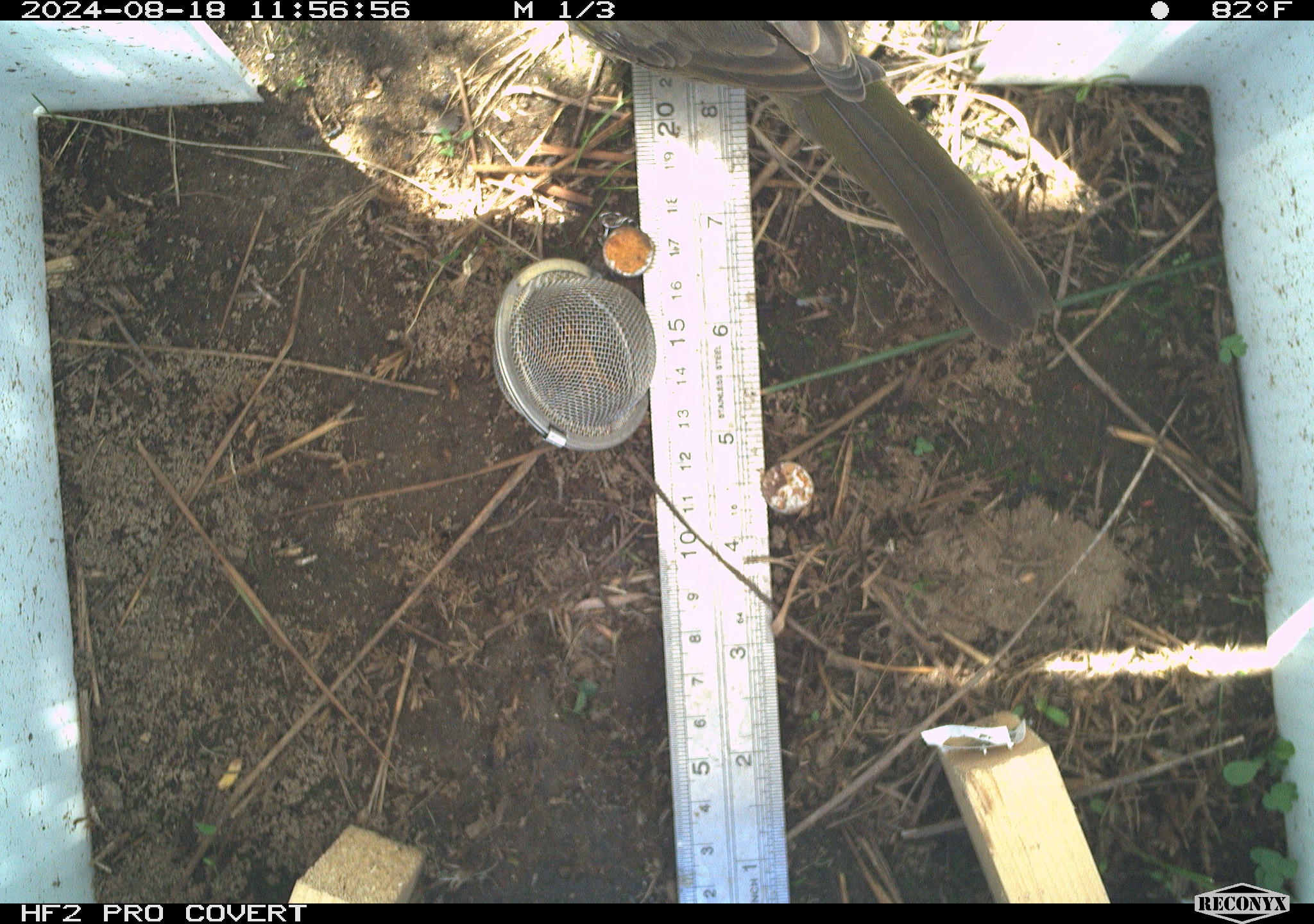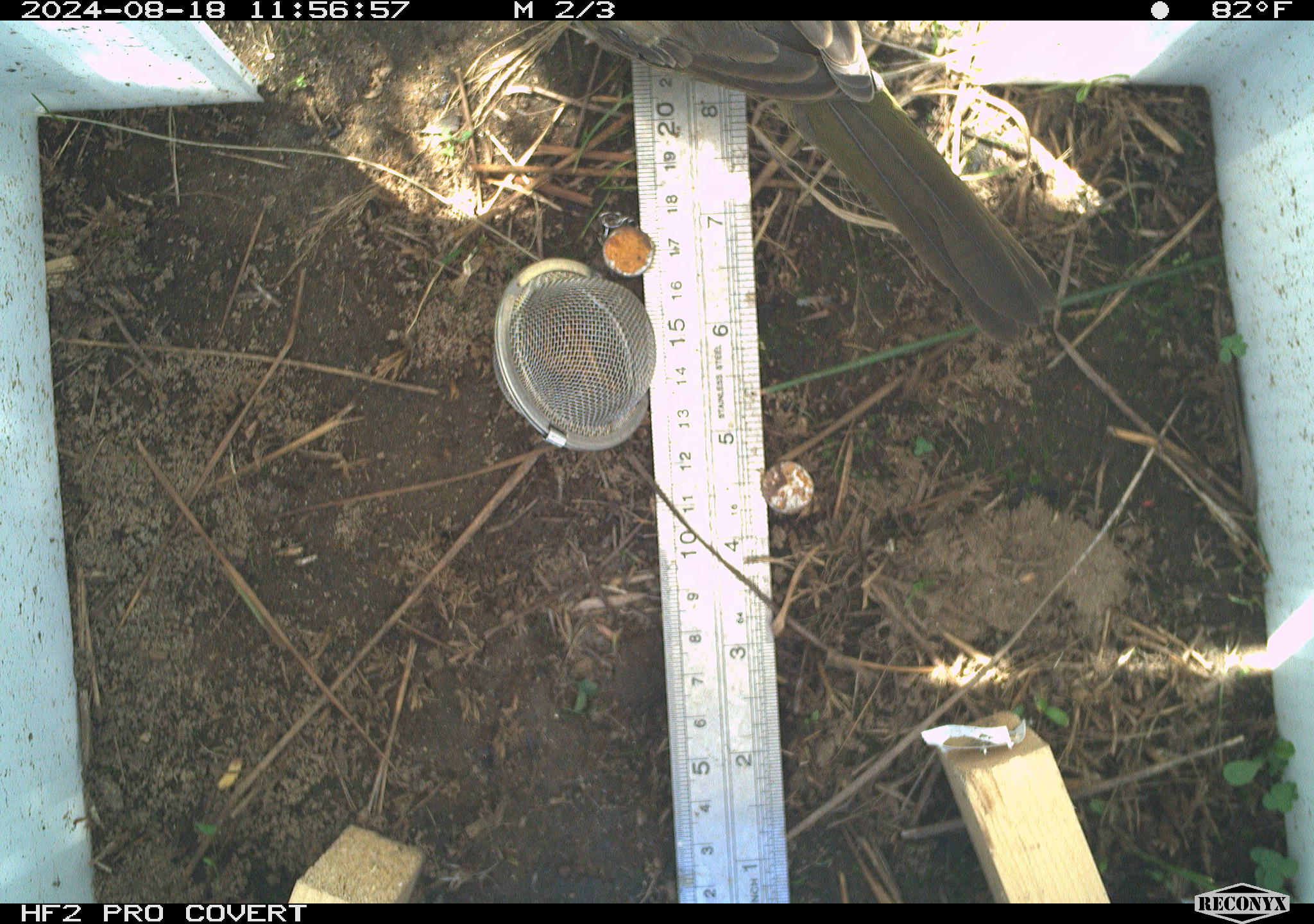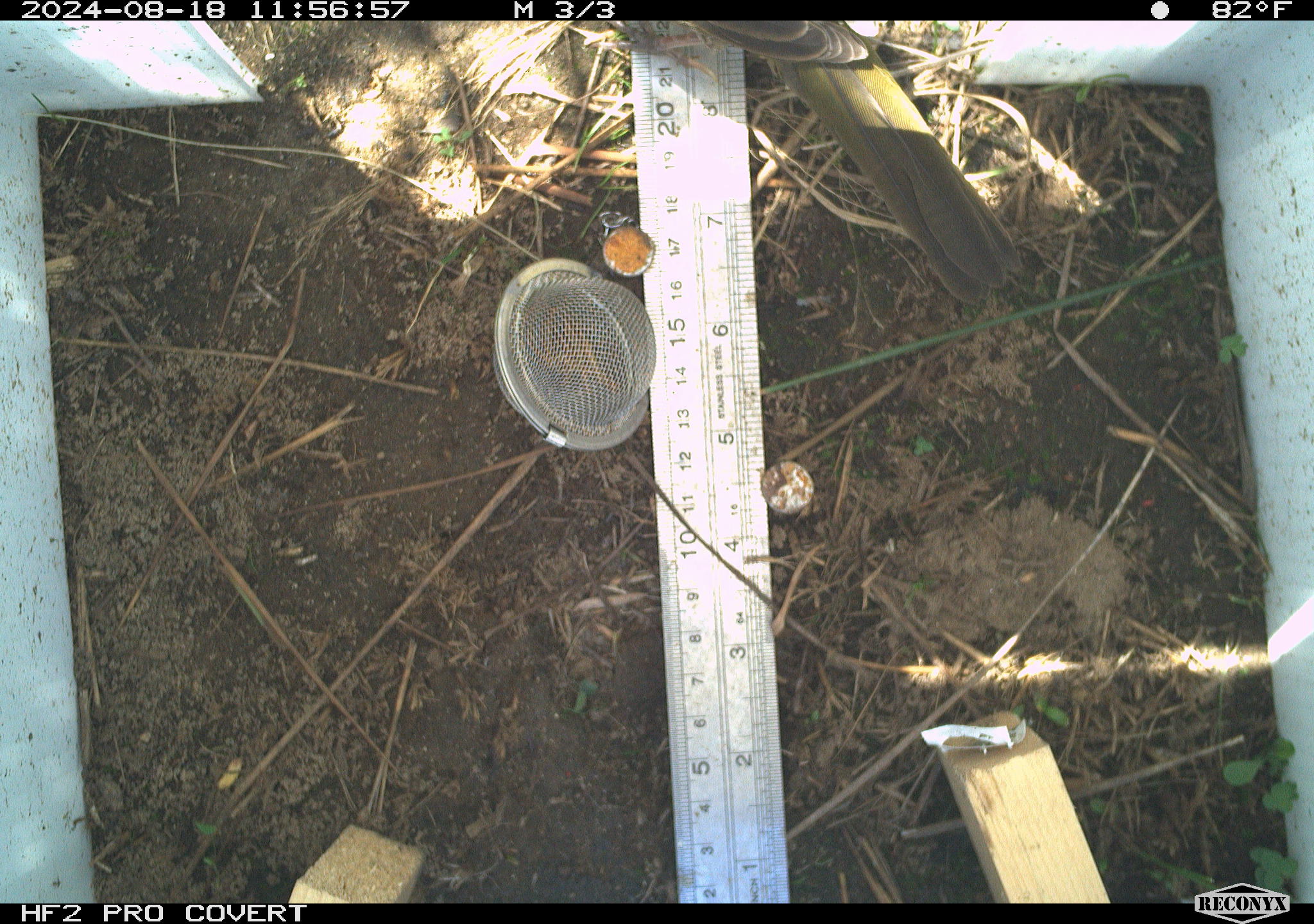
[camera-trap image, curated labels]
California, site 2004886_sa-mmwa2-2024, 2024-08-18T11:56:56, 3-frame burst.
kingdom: Animalia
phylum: Chordata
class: Aves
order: Passeriformes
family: Passerellidae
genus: Pipilo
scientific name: Pipilo chlorurus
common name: green-tailed towhee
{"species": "green-tailed towhee (Pipilo chlorurus)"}